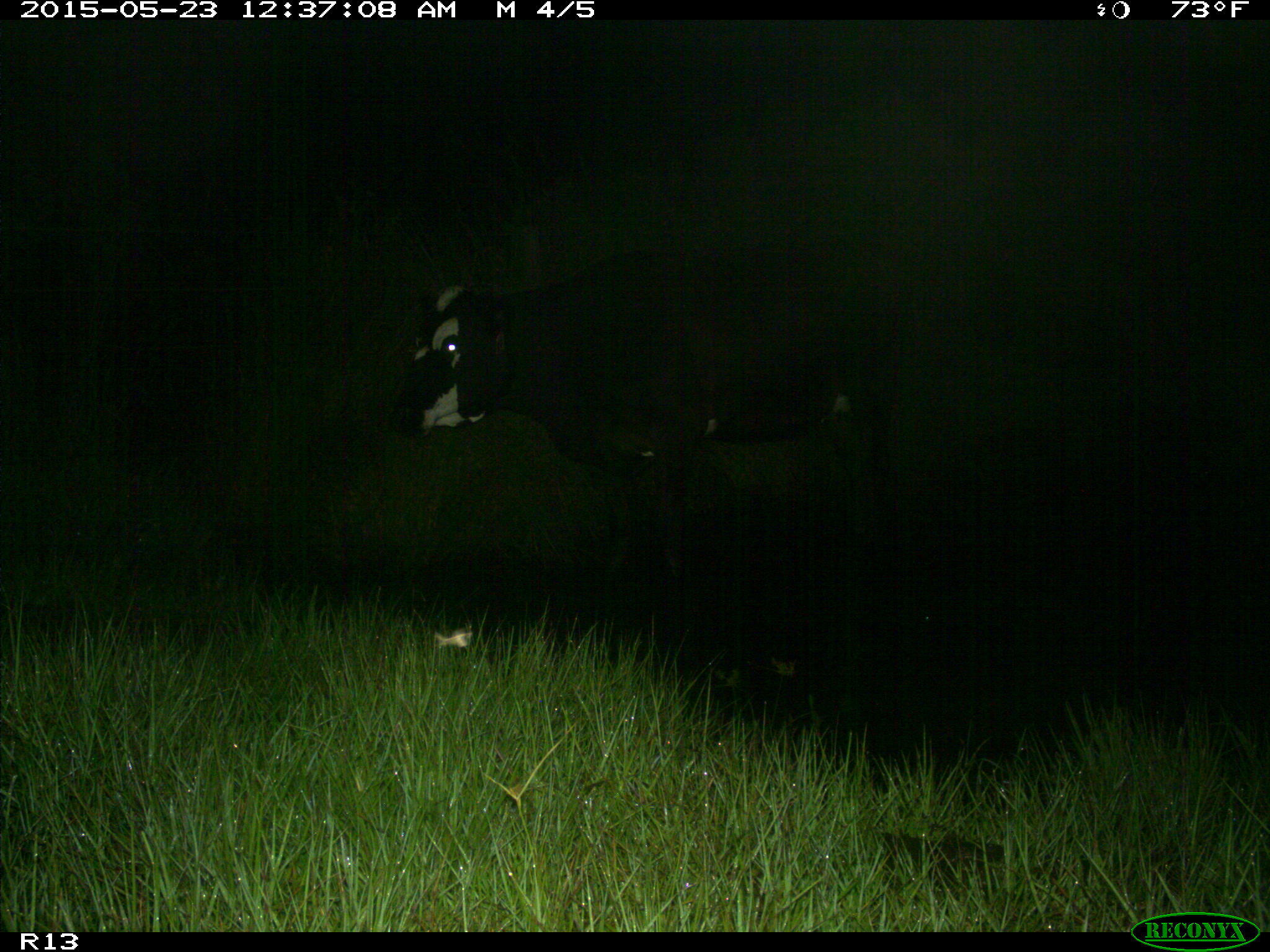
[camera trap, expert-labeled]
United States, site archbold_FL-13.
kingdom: Animalia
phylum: Chordata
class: Mammalia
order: Artiodactyla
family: Bovidae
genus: Bos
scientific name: Bos taurus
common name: domestic cow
Bos taurus (domestic cow).